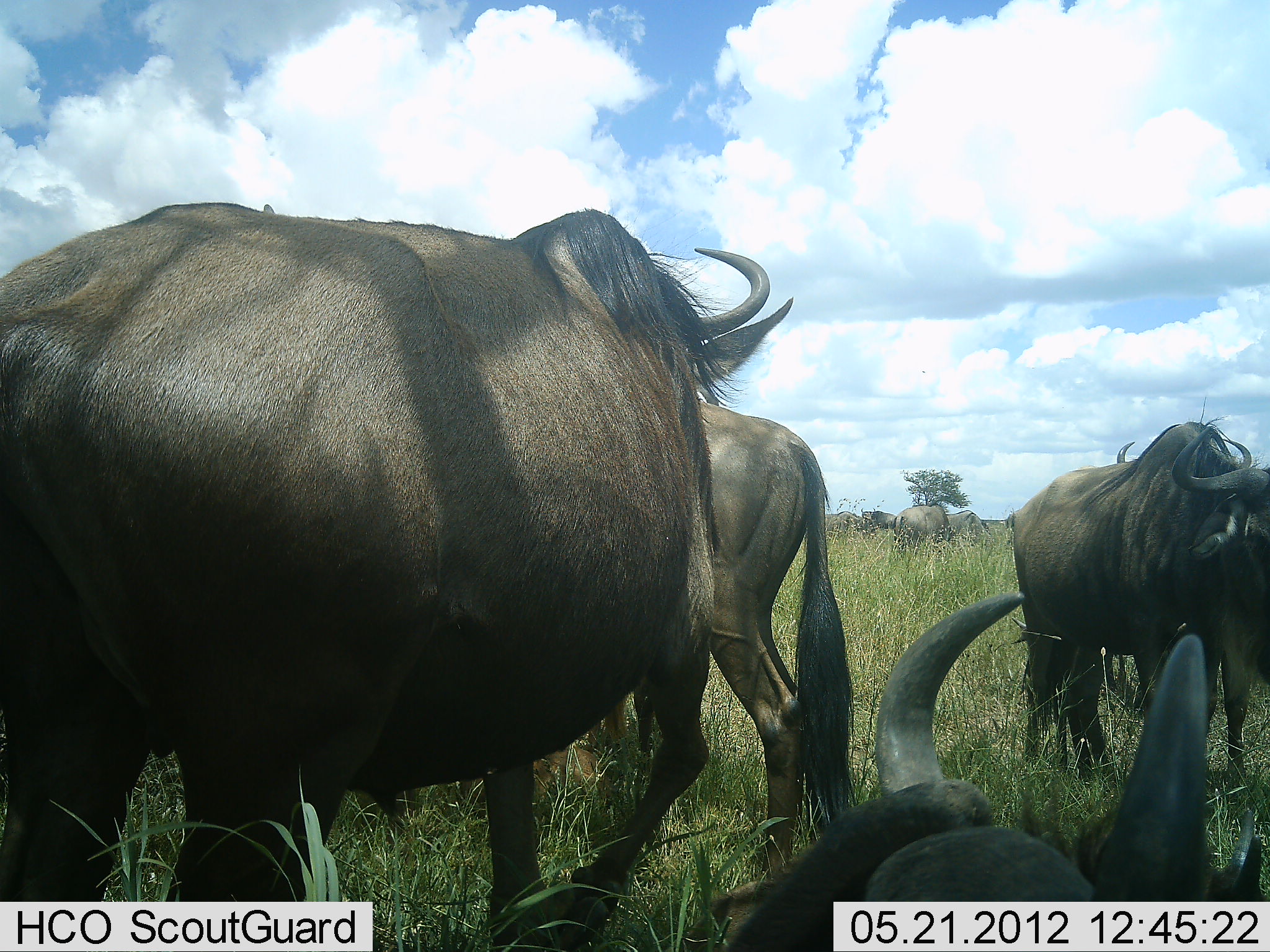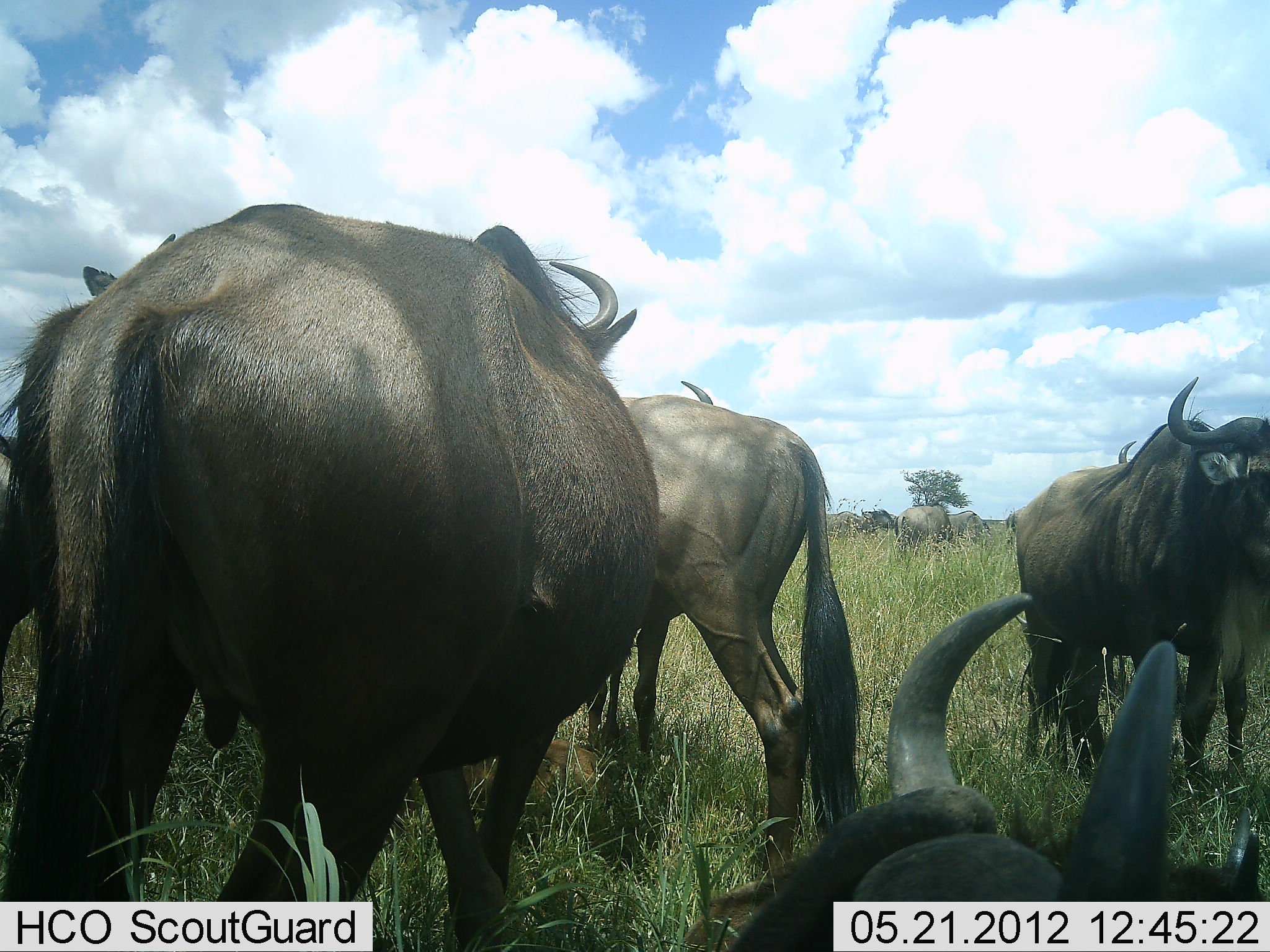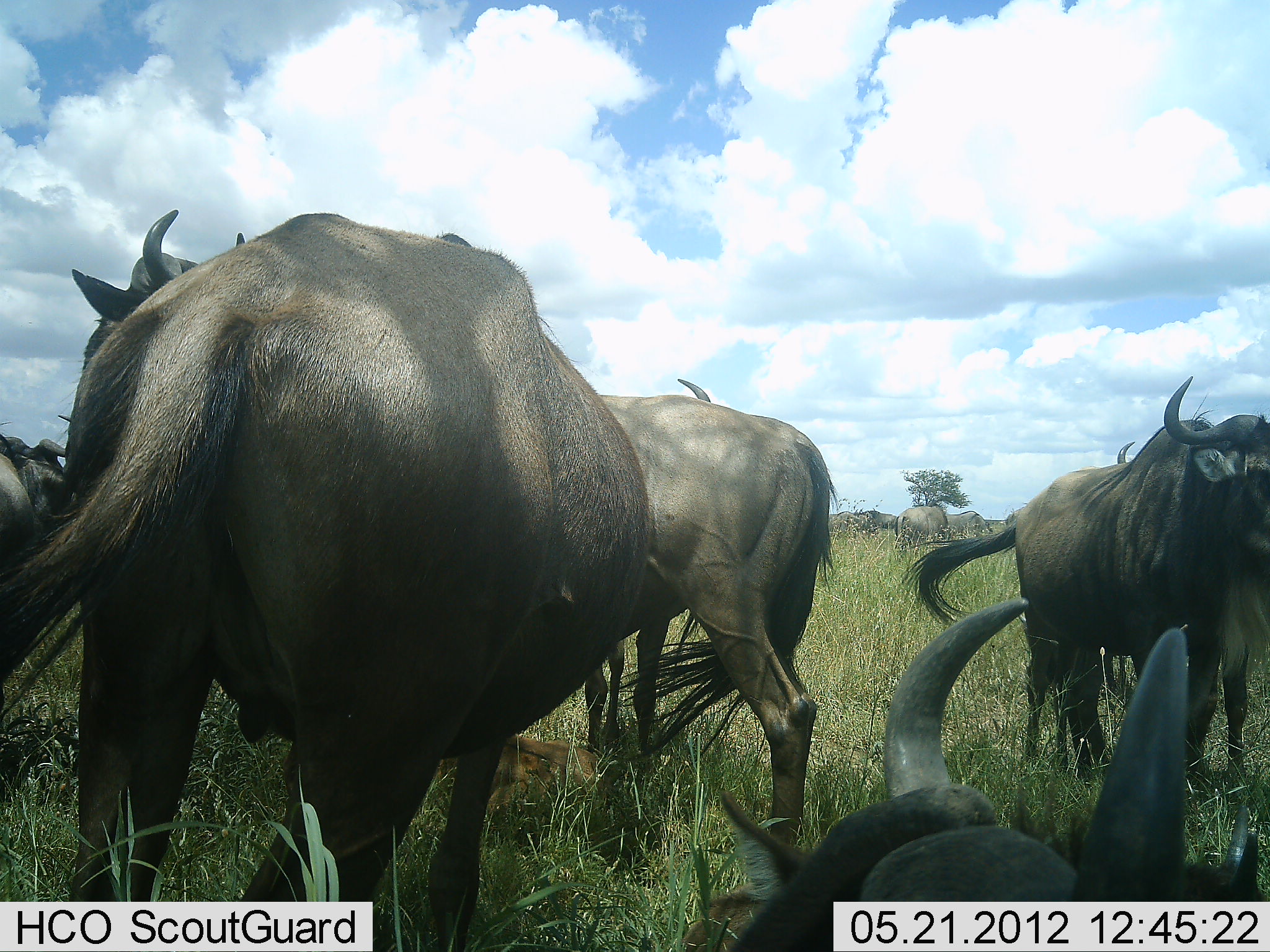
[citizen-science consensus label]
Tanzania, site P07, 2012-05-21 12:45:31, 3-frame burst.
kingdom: Animalia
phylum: Chordata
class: Mammalia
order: Artiodactyla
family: Bovidae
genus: Connochaetes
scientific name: Connochaetes taurinus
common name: blue wildebeest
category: wildebeest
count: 10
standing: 71%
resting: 79%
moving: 14%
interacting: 0%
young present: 0%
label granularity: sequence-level